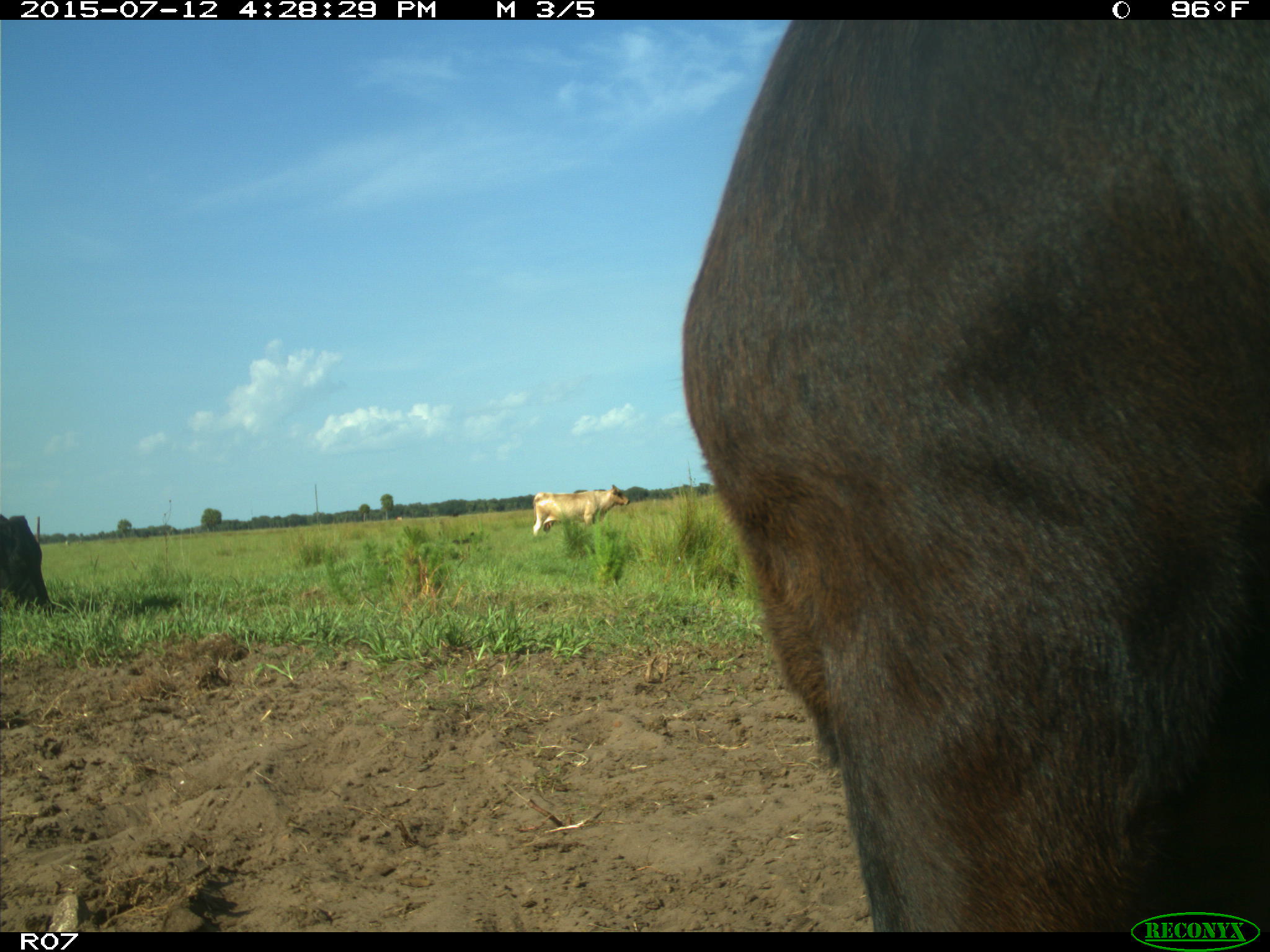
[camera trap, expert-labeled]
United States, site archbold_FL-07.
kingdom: Animalia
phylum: Chordata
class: Mammalia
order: Artiodactyla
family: Bovidae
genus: Bos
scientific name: Bos taurus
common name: domestic cow